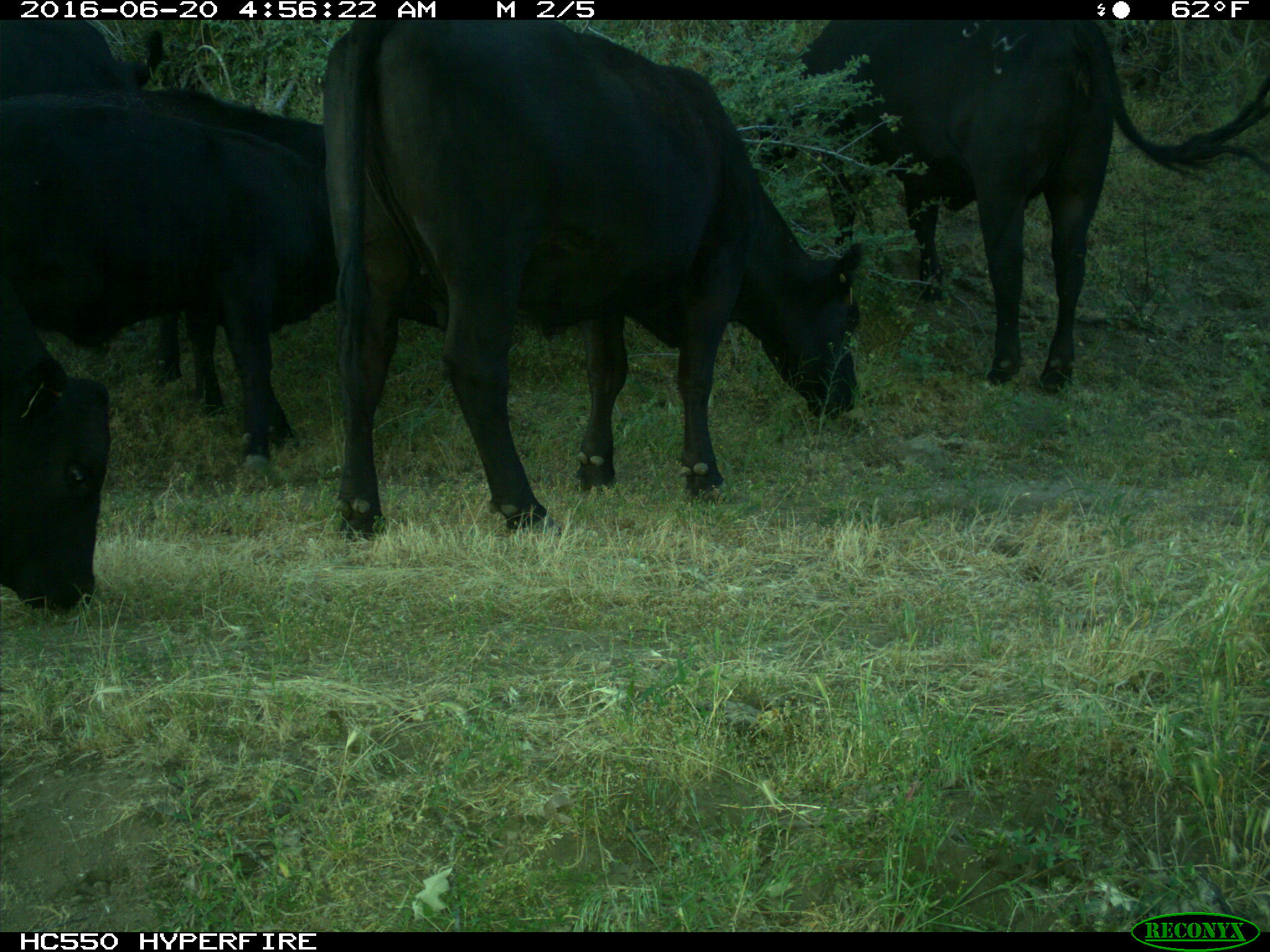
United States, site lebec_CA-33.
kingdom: Animalia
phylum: Chordata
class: Mammalia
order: Artiodactyla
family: Bovidae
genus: Bos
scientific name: Bos taurus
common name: domestic cow